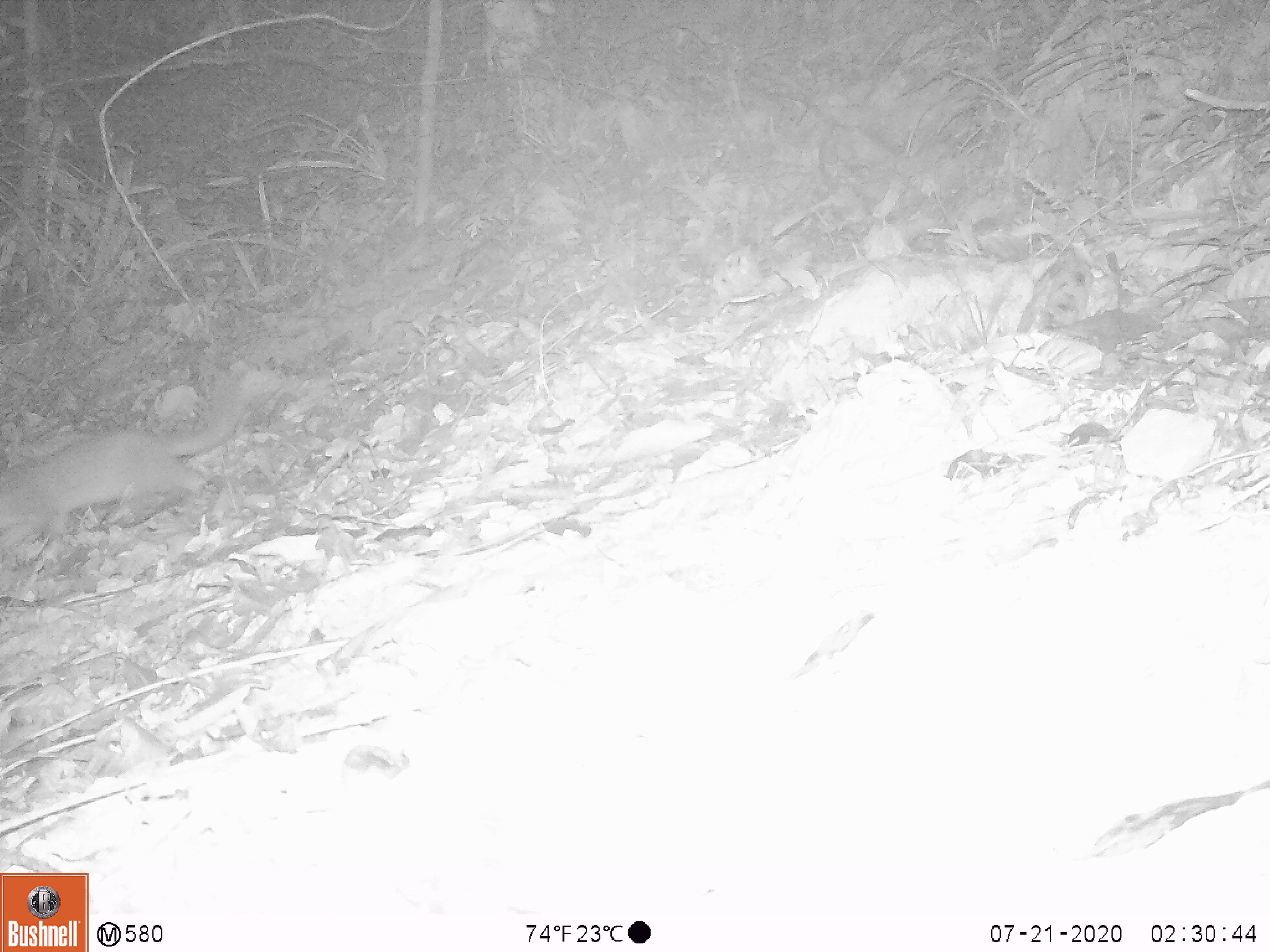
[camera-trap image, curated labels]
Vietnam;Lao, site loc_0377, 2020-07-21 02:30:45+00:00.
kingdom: Animalia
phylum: Chordata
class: Mammalia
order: Carnivora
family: Mustelidae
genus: Melogale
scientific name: Melogale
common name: ferret badger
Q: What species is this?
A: Ferret badger (Melogale).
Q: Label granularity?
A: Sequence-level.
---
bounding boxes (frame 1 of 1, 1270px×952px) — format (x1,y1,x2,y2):
ferret badger: (0,411,241,554)